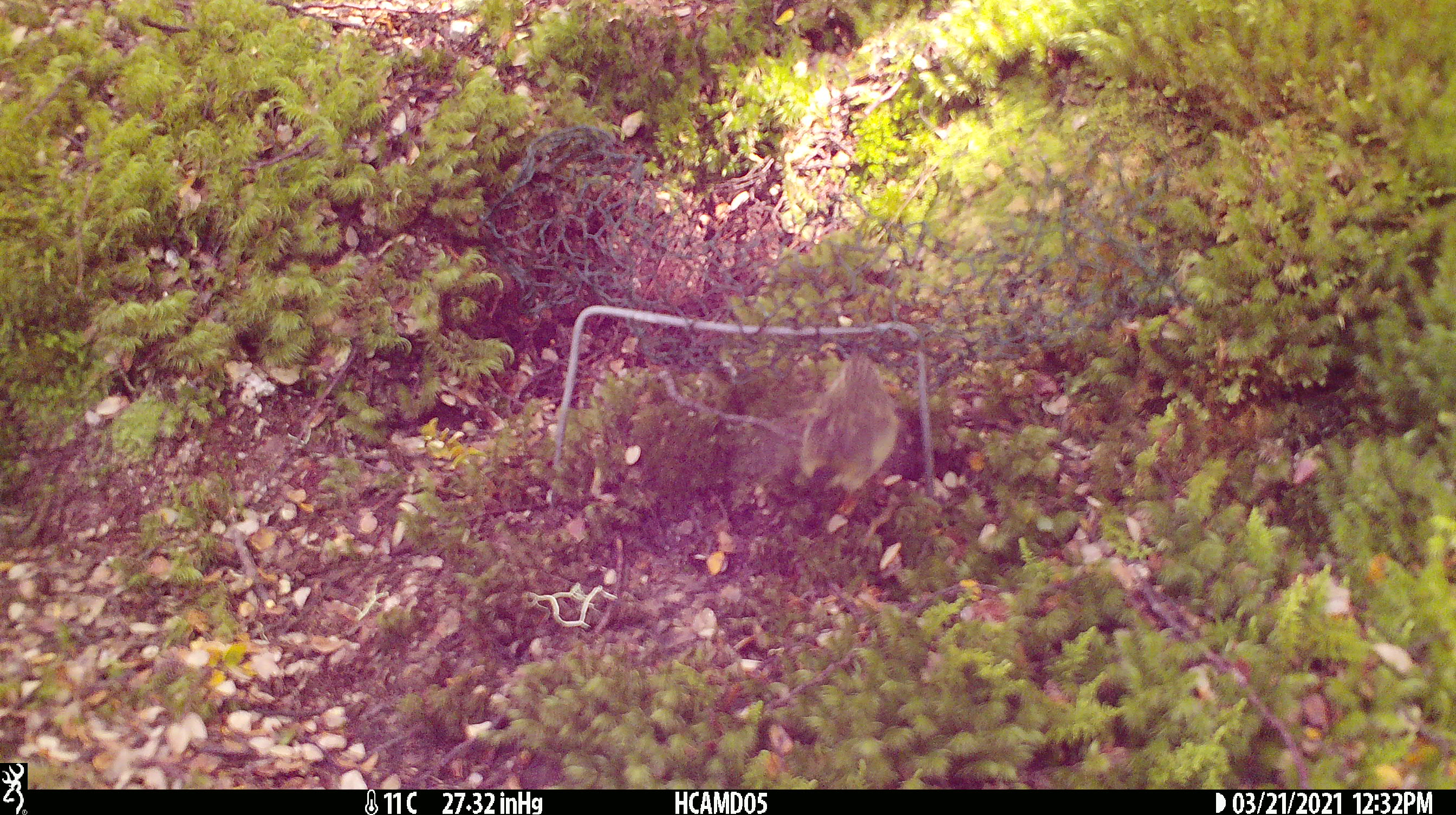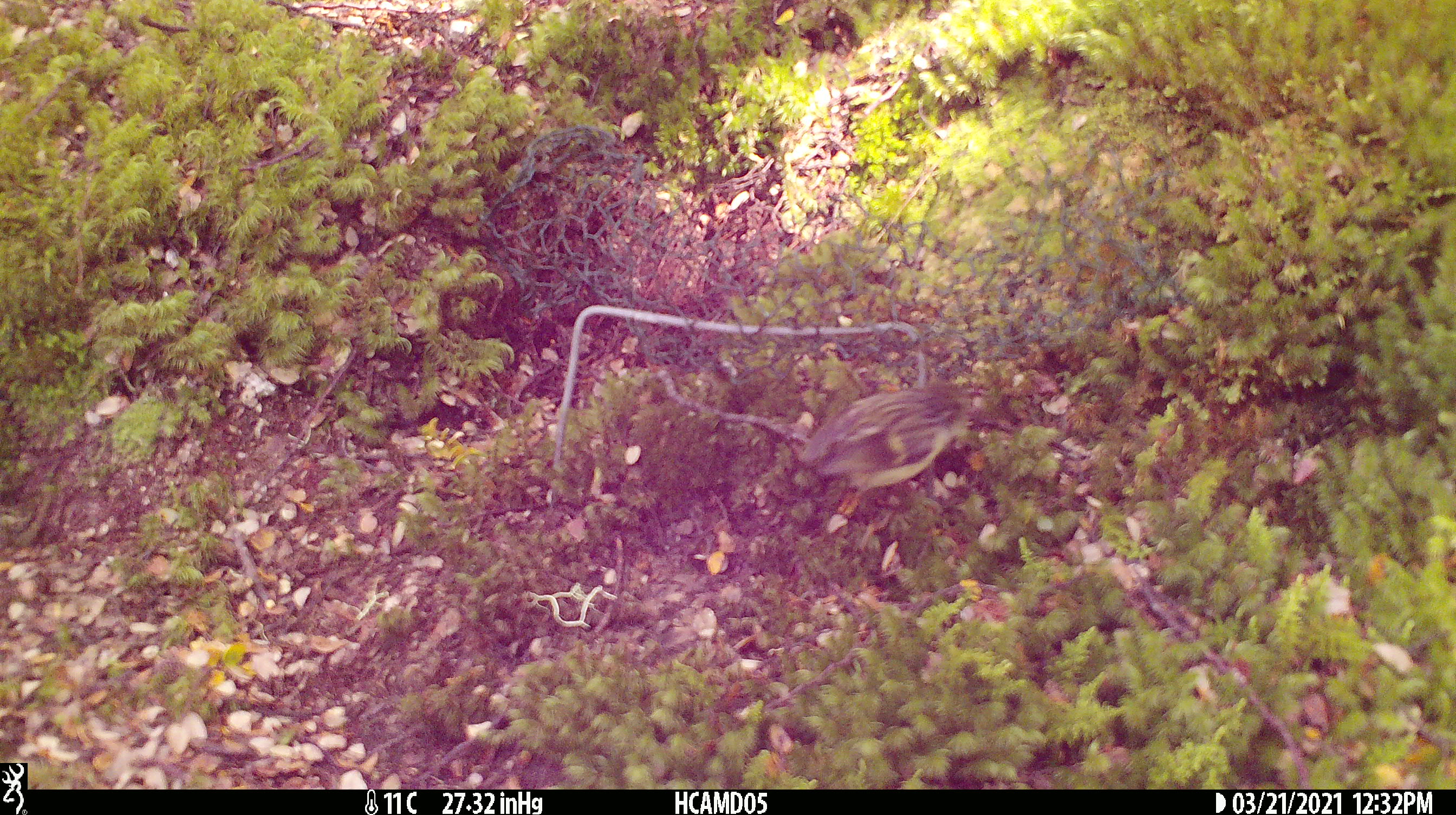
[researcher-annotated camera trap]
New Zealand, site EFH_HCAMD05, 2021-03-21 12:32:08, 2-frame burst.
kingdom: Animalia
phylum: Chordata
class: Aves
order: Passeriformes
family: Acanthisittidae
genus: Acanthisitta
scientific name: Acanthisitta chloris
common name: rifleman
Rifleman (Acanthisitta chloris).